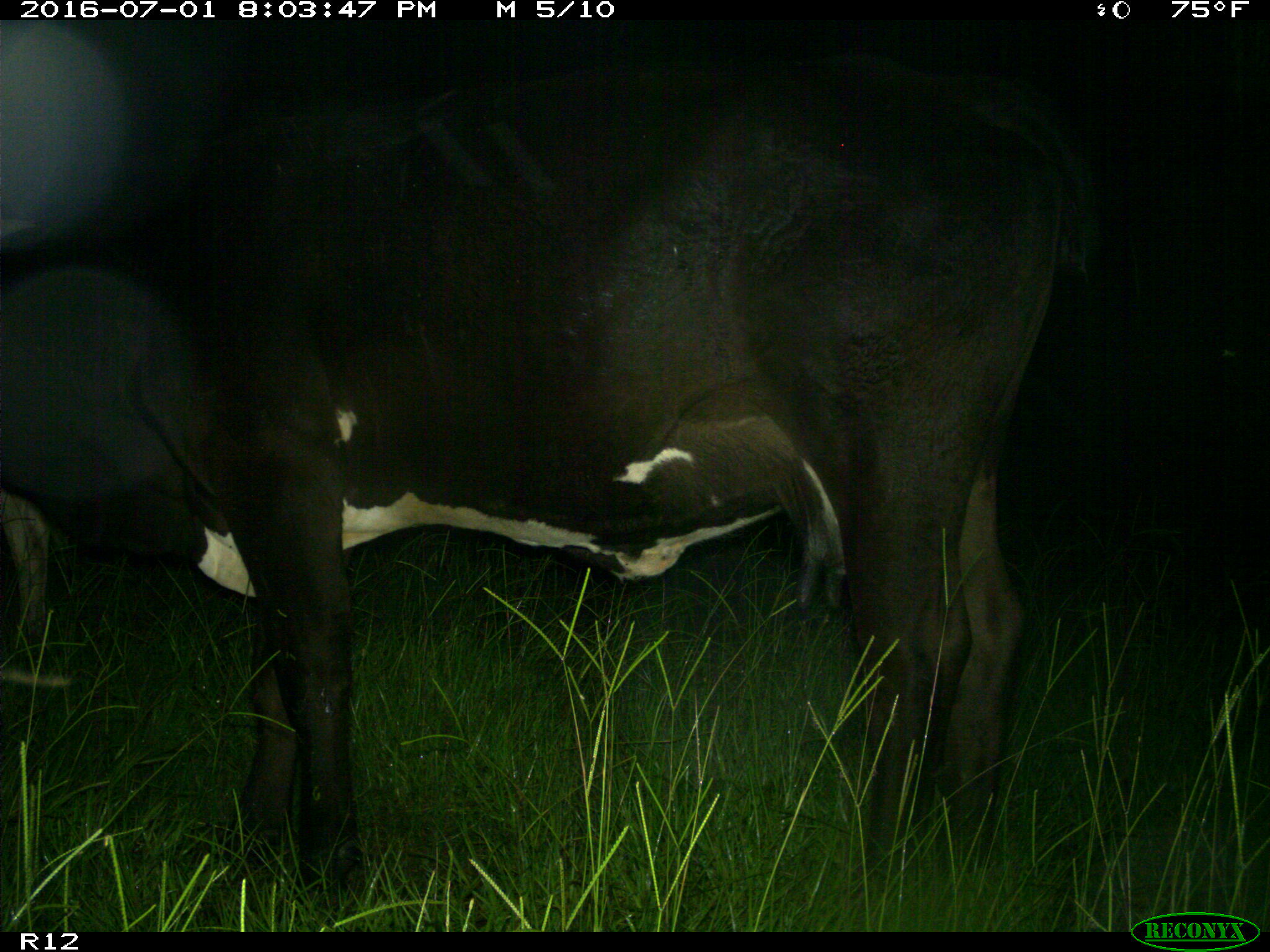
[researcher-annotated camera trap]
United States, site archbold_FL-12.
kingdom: Animalia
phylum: Chordata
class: Mammalia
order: Artiodactyla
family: Bovidae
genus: Bos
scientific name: Bos taurus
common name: domestic cow